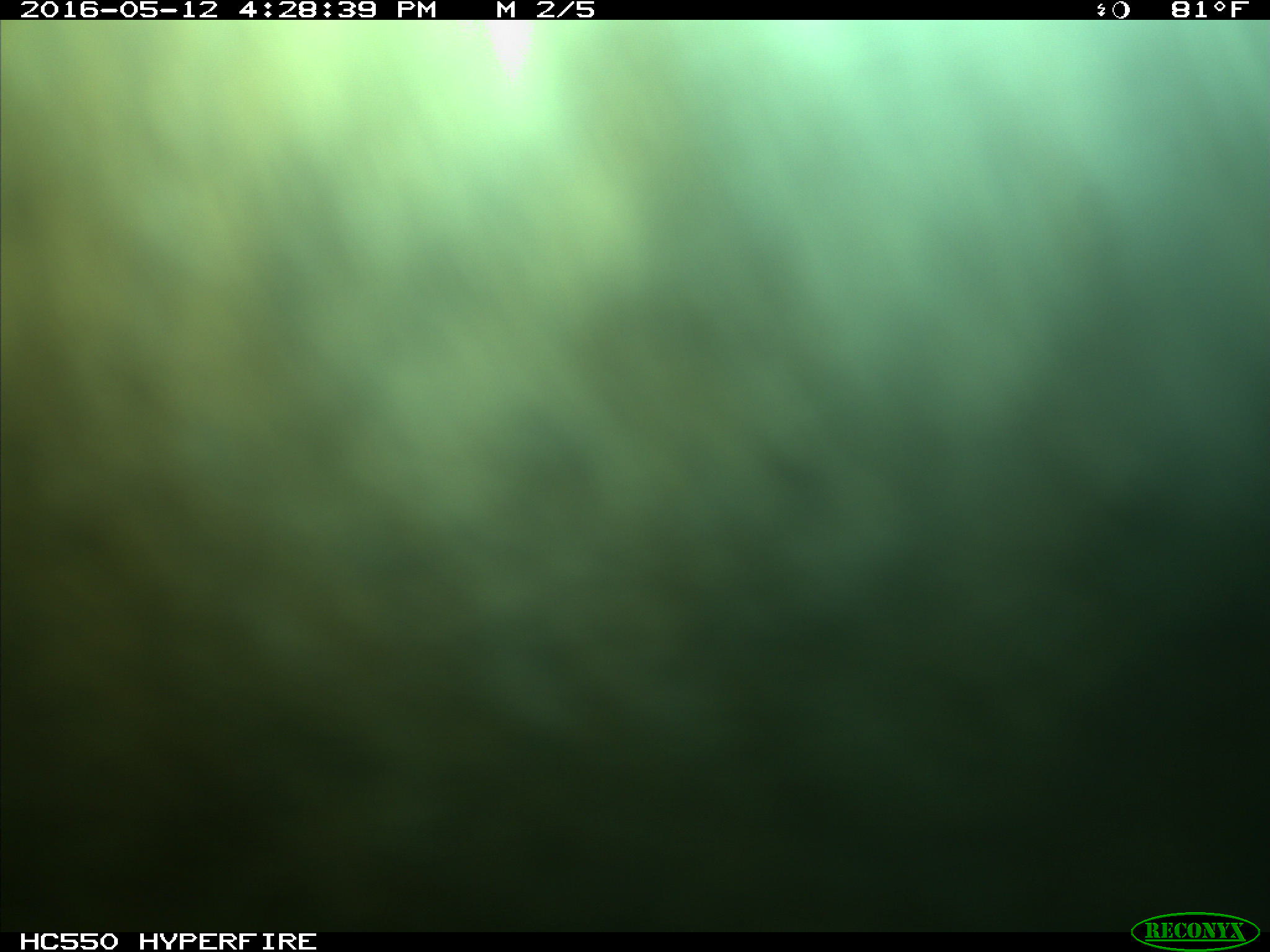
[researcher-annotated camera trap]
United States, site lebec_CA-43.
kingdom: Animalia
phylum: Chordata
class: Mammalia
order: Artiodactyla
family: Bovidae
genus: Bos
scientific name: Bos taurus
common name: domestic cow